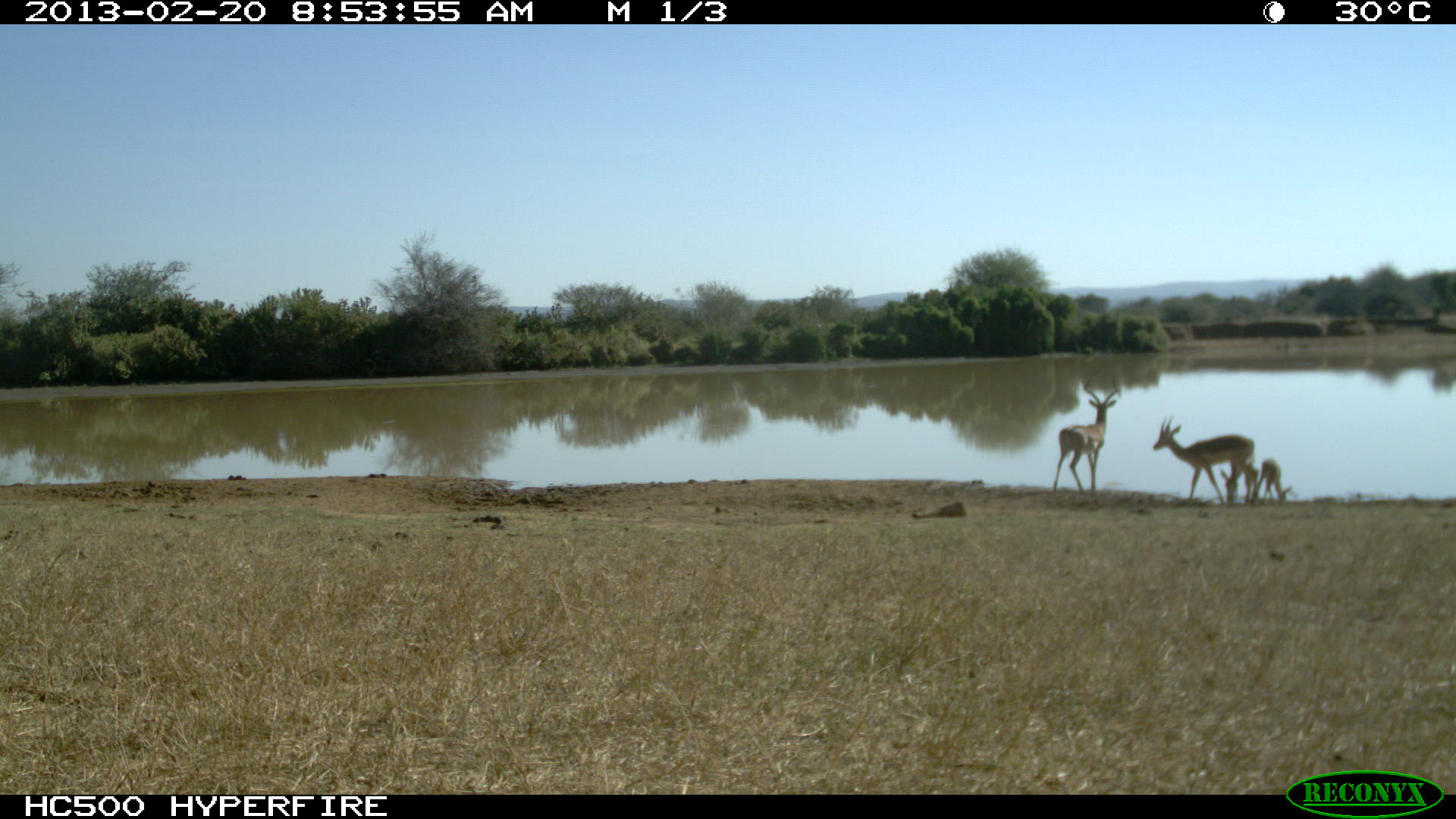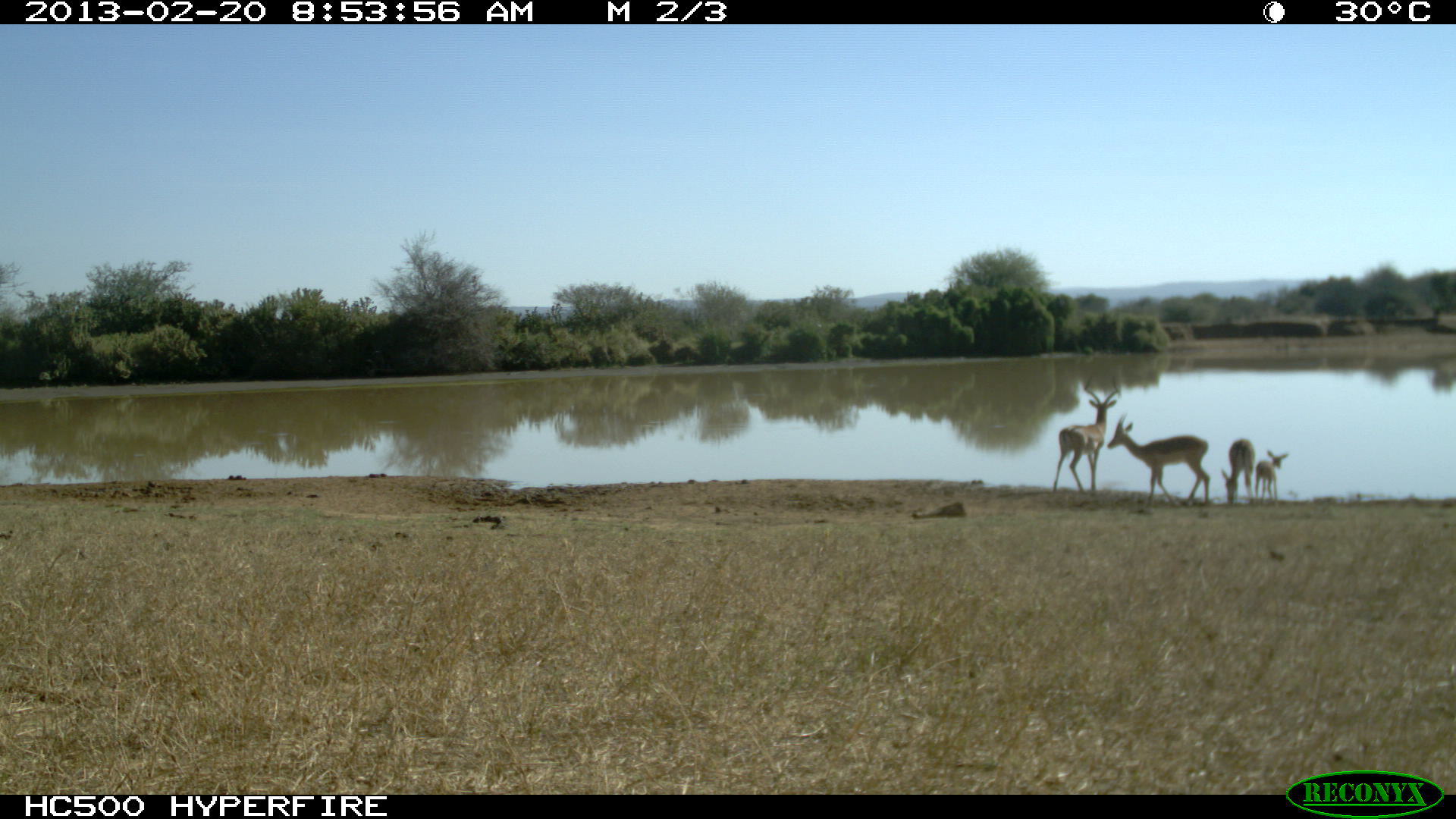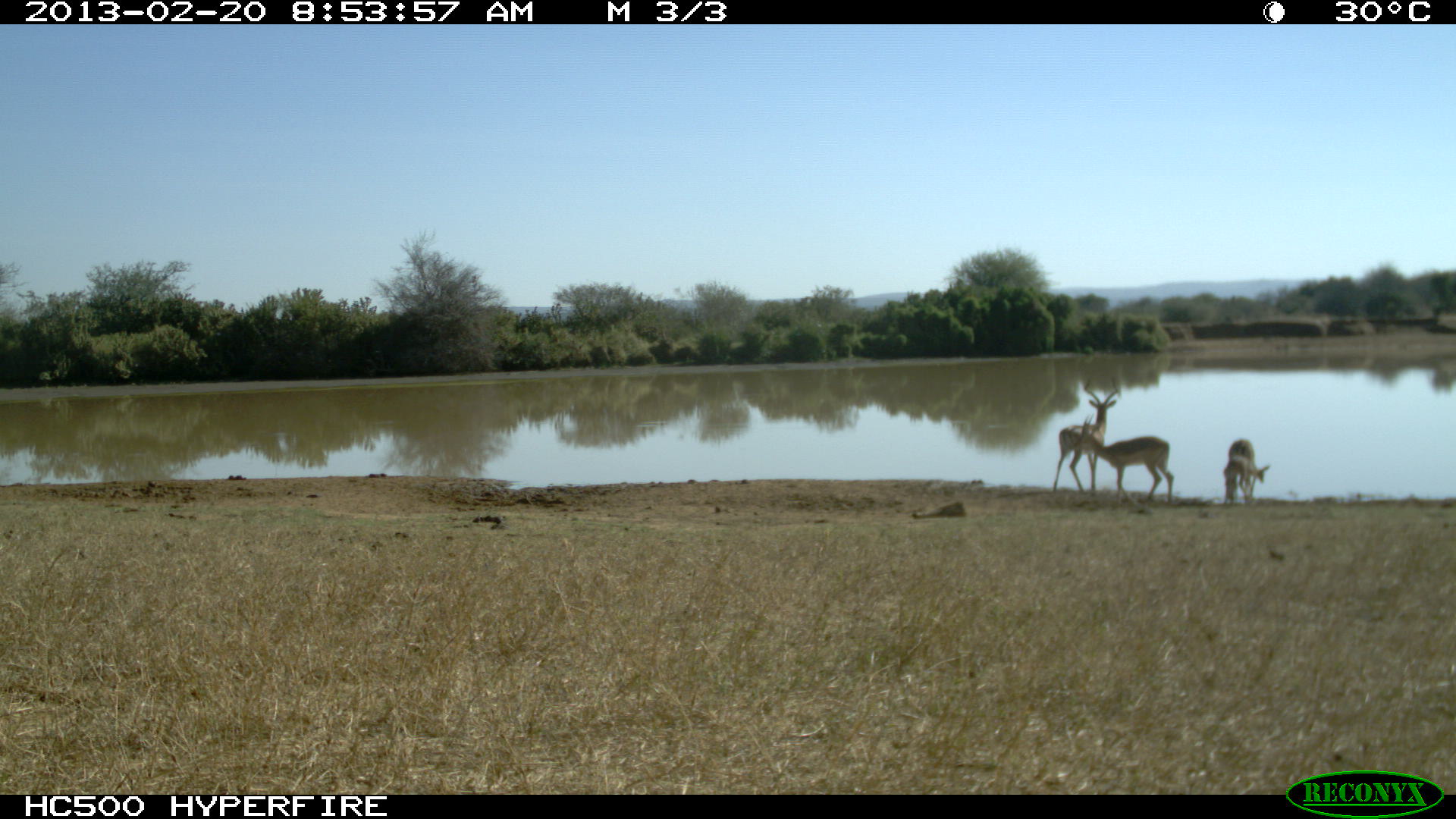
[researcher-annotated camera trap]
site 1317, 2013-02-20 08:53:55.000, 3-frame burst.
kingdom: Animalia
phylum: Chordata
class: Mammalia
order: Artiodactyla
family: Bovidae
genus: Aepyceros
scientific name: Aepyceros melampus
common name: impala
Aepyceros melampus (impala), count 4.